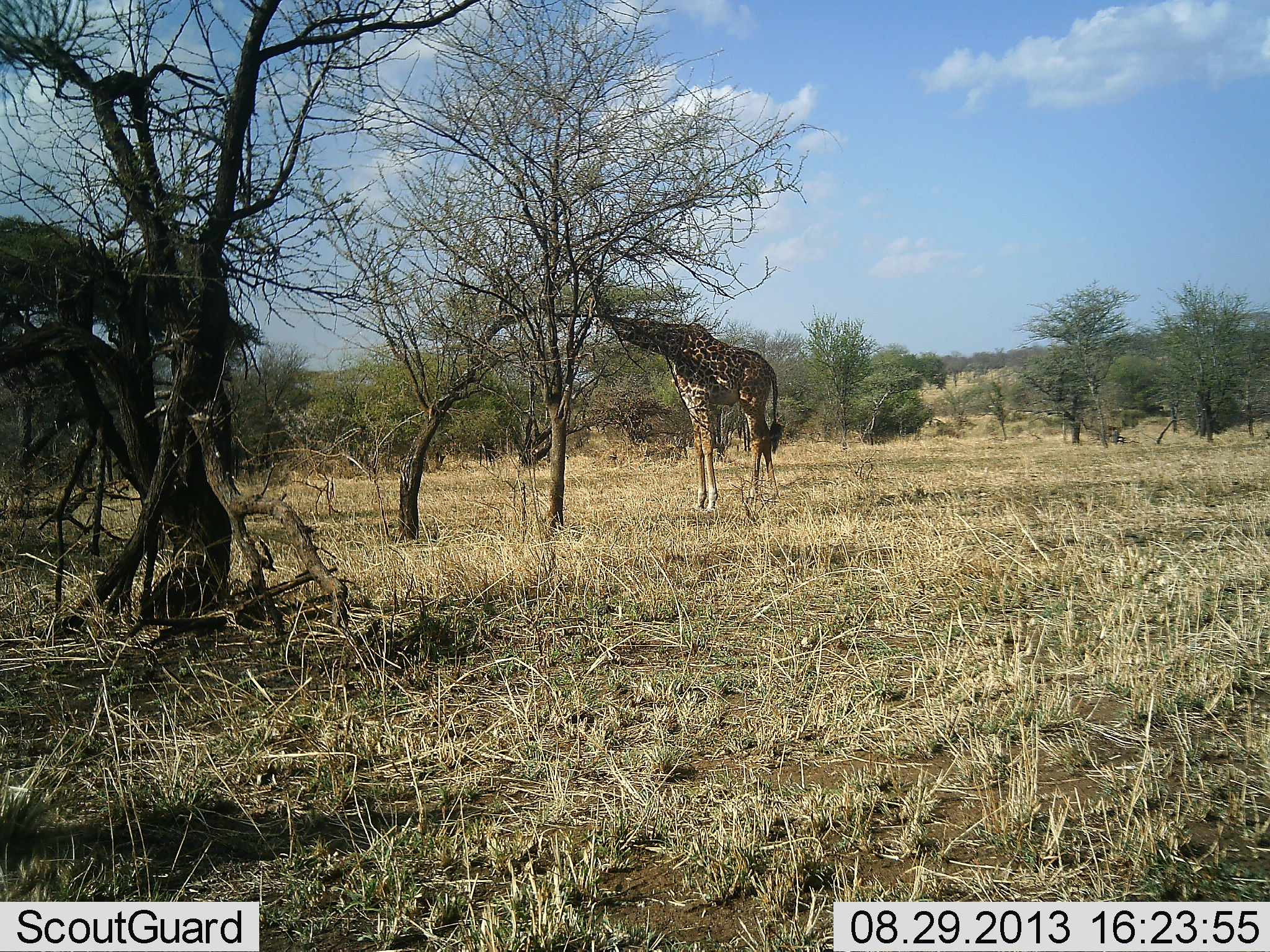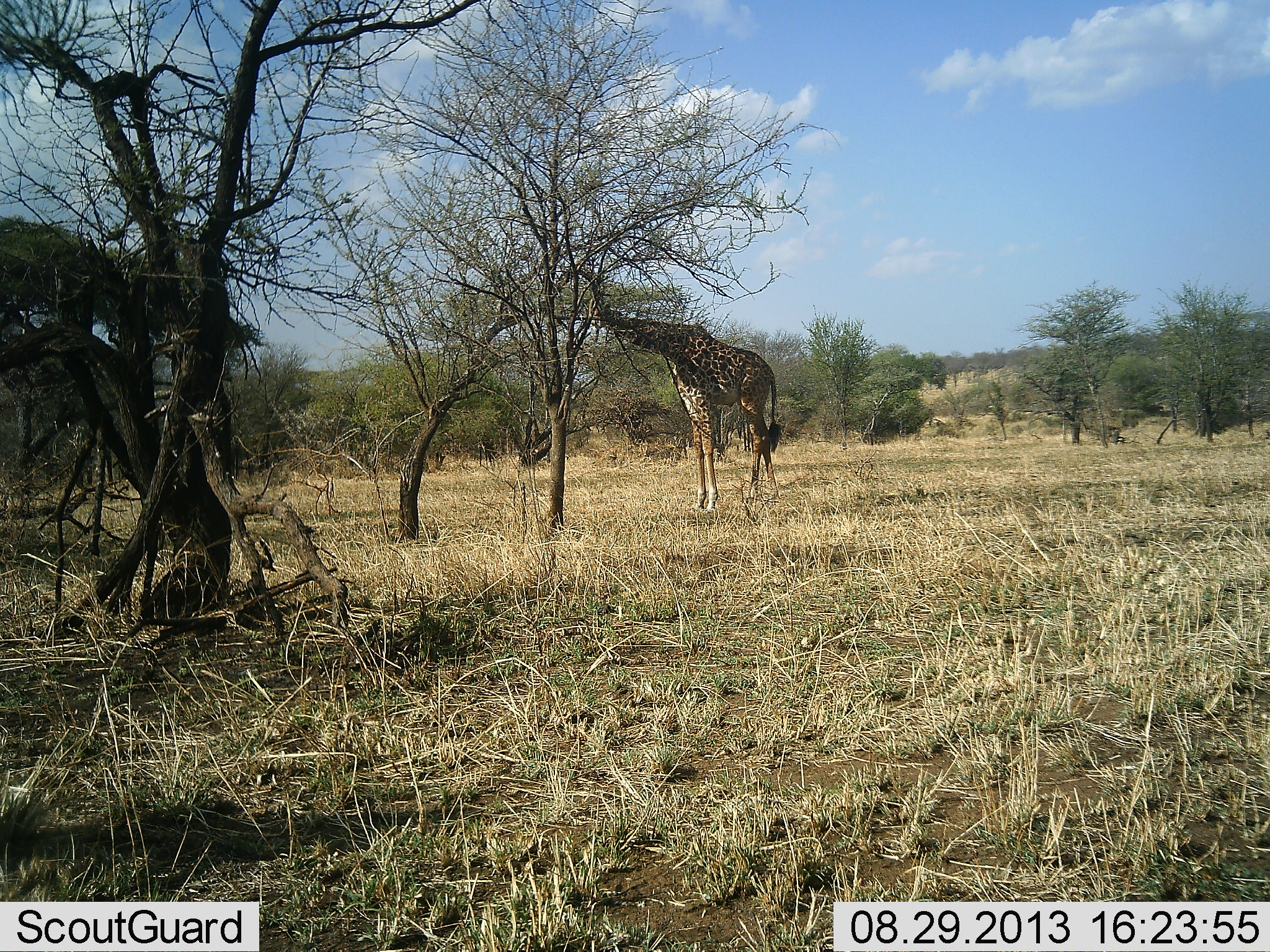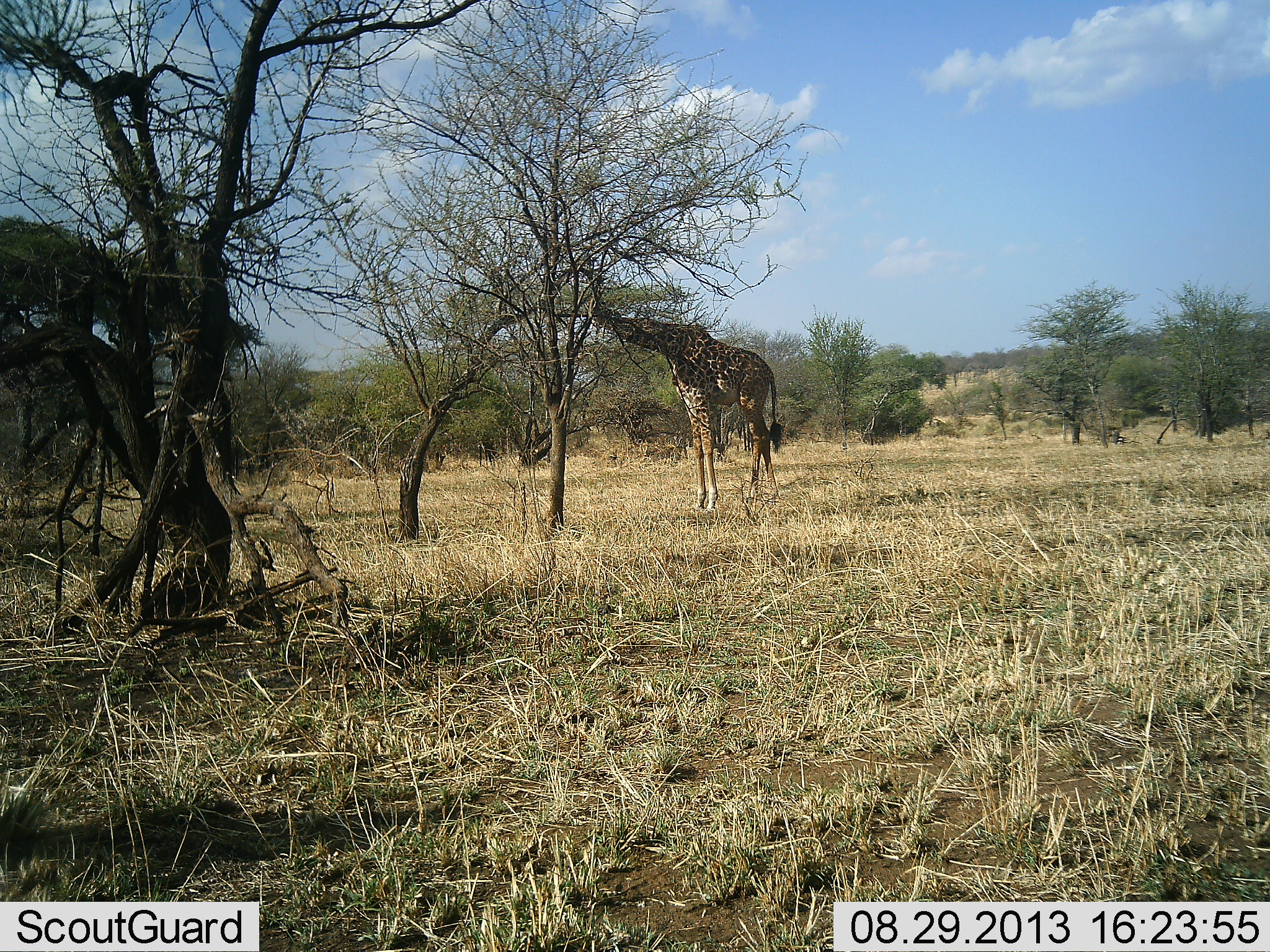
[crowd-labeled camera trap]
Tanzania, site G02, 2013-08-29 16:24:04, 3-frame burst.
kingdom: Animalia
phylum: Chordata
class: Mammalia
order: Artiodactyla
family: Giraffidae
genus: Giraffa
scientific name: Giraffa camelopardalis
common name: giraffe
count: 1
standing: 26%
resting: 0%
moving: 5%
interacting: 0%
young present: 0%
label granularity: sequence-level